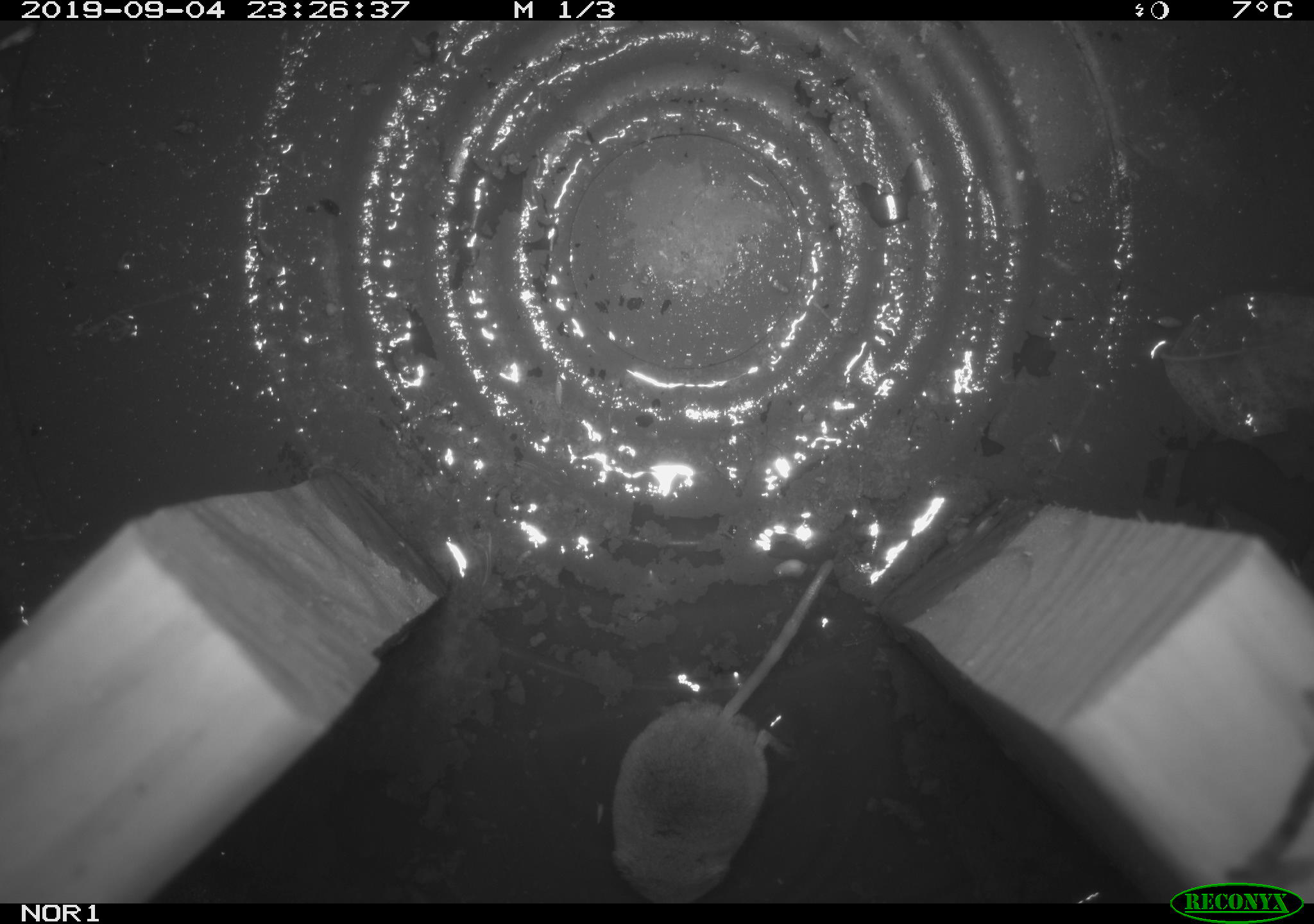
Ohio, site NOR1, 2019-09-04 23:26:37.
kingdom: Animalia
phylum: Chordata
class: Mammalia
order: Eulipotyphla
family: Soricidae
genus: Sorex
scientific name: Sorex cinereus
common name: masked shrew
Masked shrew (Sorex cinereus).